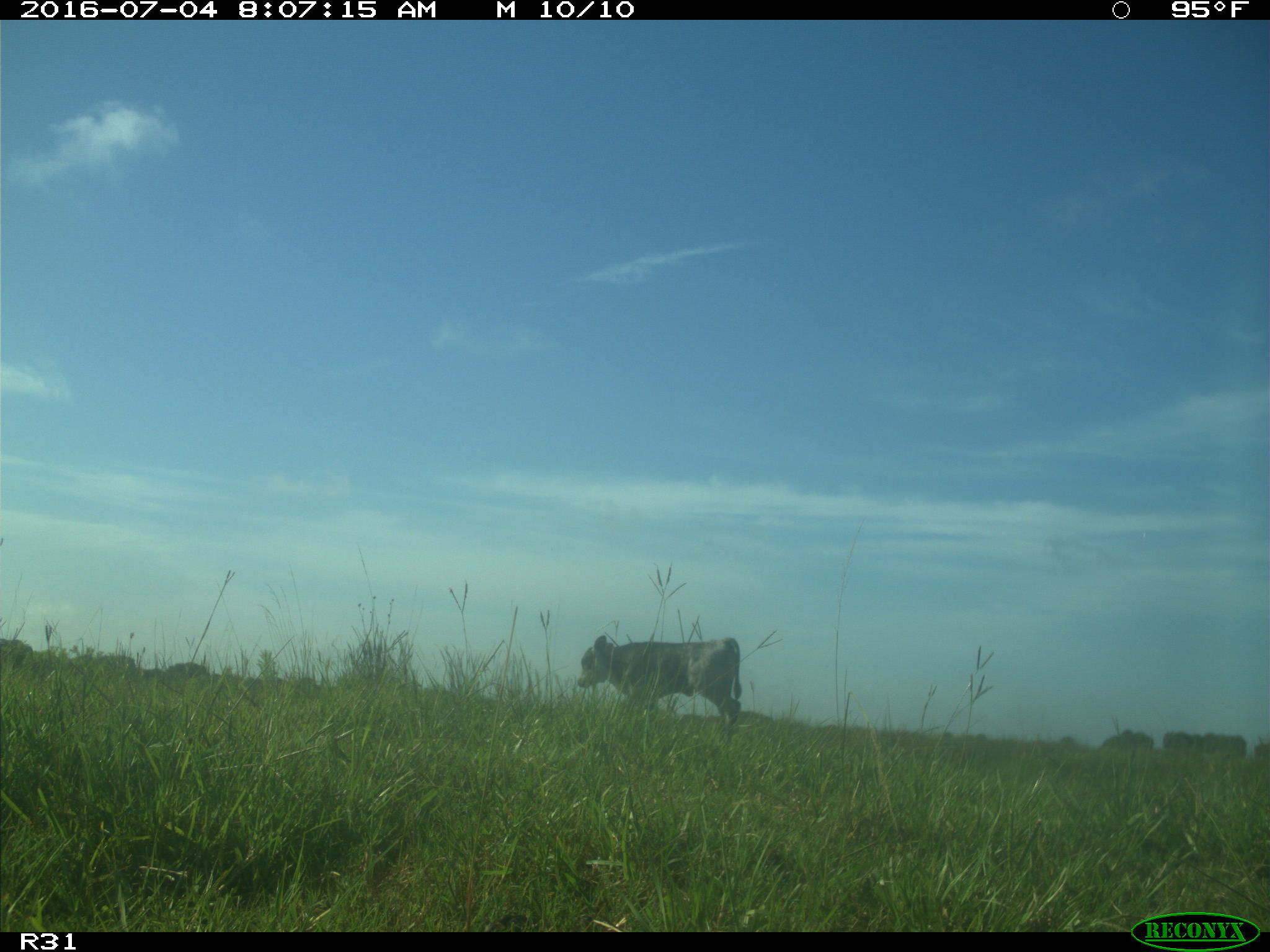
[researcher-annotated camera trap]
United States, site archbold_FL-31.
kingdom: Animalia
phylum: Chordata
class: Mammalia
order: Artiodactyla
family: Bovidae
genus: Bos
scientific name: Bos taurus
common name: domestic cow